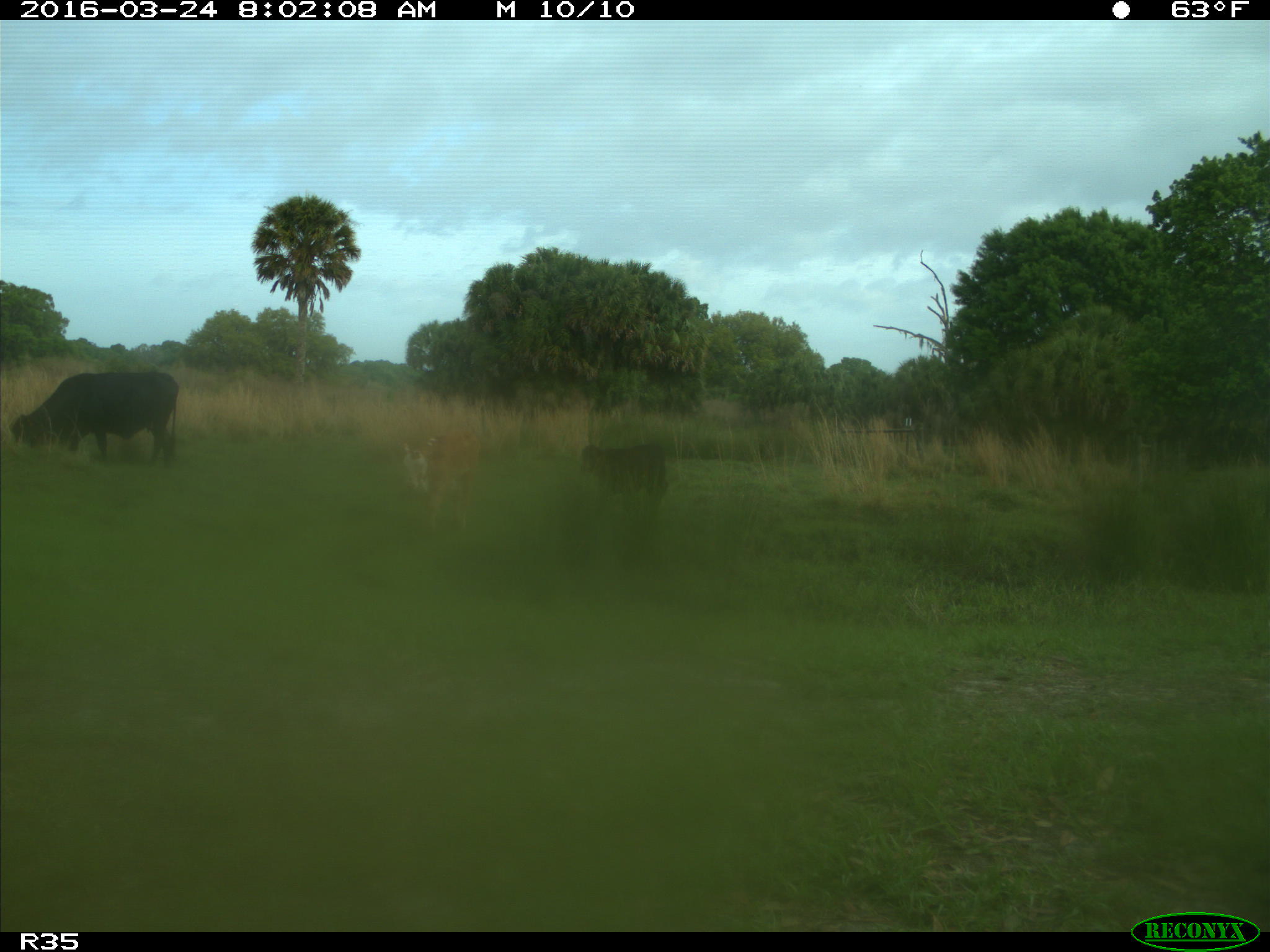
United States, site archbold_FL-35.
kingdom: Animalia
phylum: Chordata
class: Mammalia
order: Artiodactyla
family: Bovidae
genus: Bos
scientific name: Bos taurus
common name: domestic cow